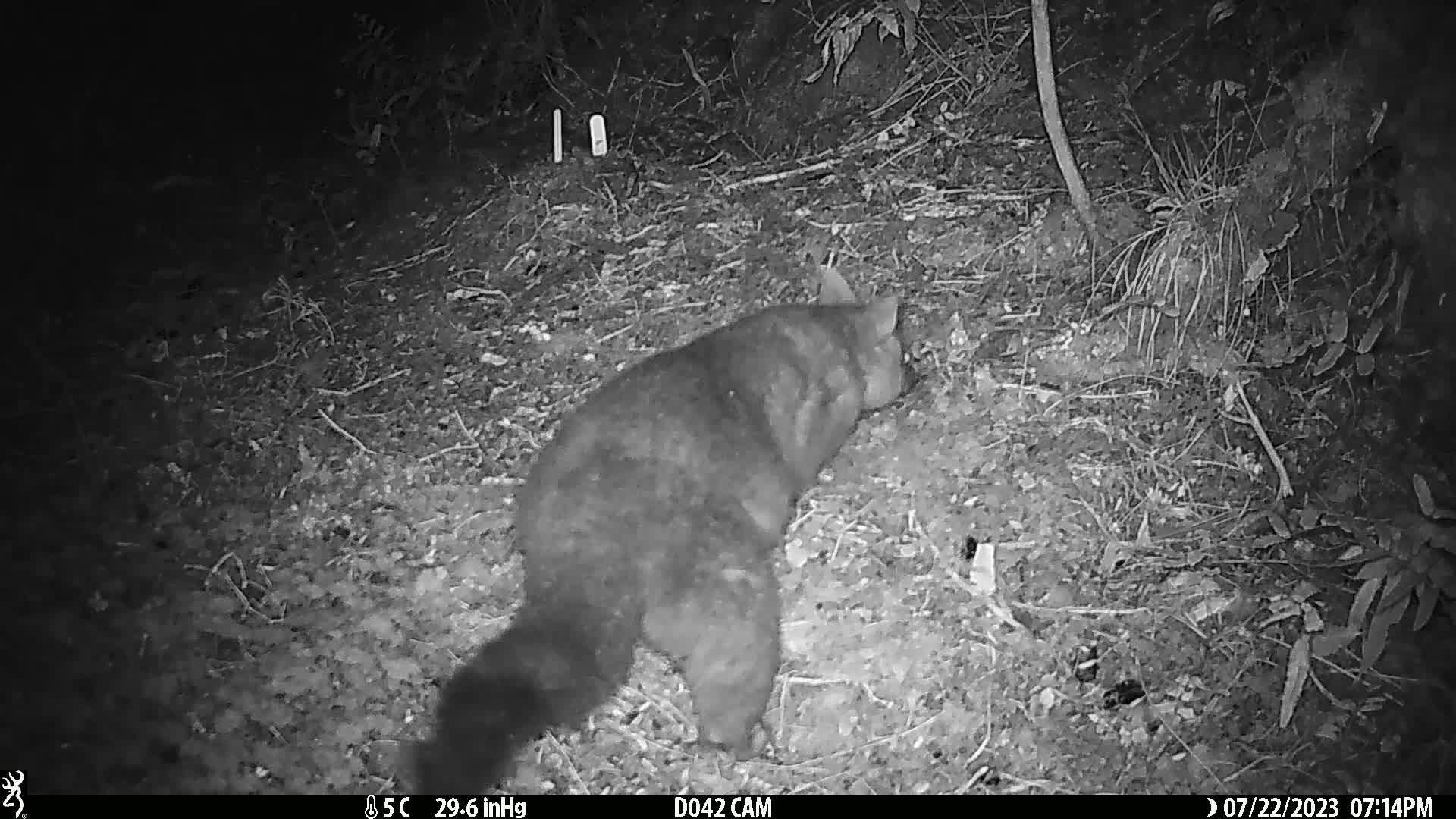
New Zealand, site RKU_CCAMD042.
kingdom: Animalia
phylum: Chordata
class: Mammalia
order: Diprotodontia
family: Phalangeridae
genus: Trichosurus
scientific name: Trichosurus vulpecula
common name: common brushtail possum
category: possum